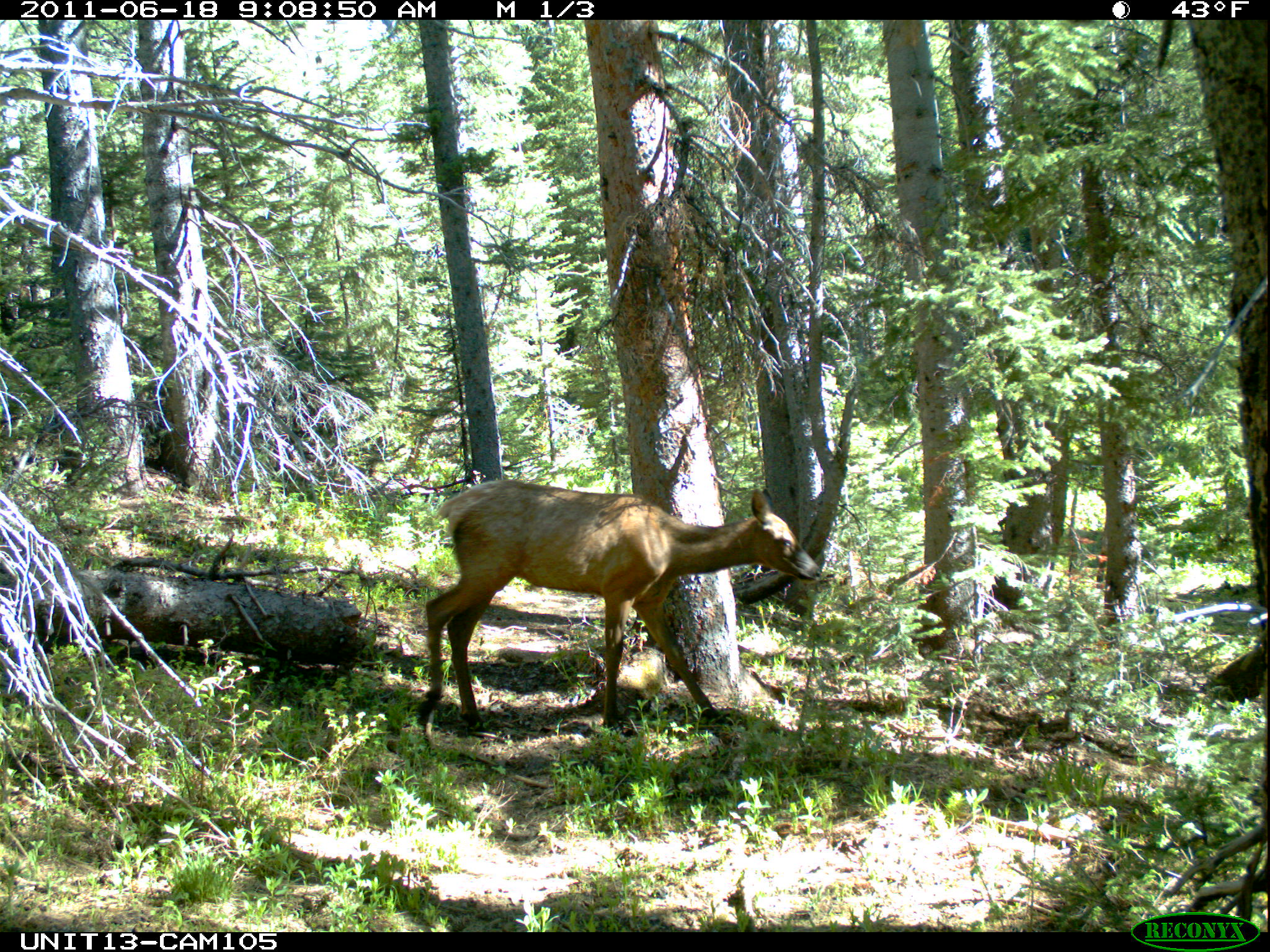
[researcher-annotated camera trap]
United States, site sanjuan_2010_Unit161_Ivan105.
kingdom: Animalia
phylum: Chordata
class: Mammalia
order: Artiodactyla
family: Cervidae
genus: Cervus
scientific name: Cervus elaphus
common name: red deer